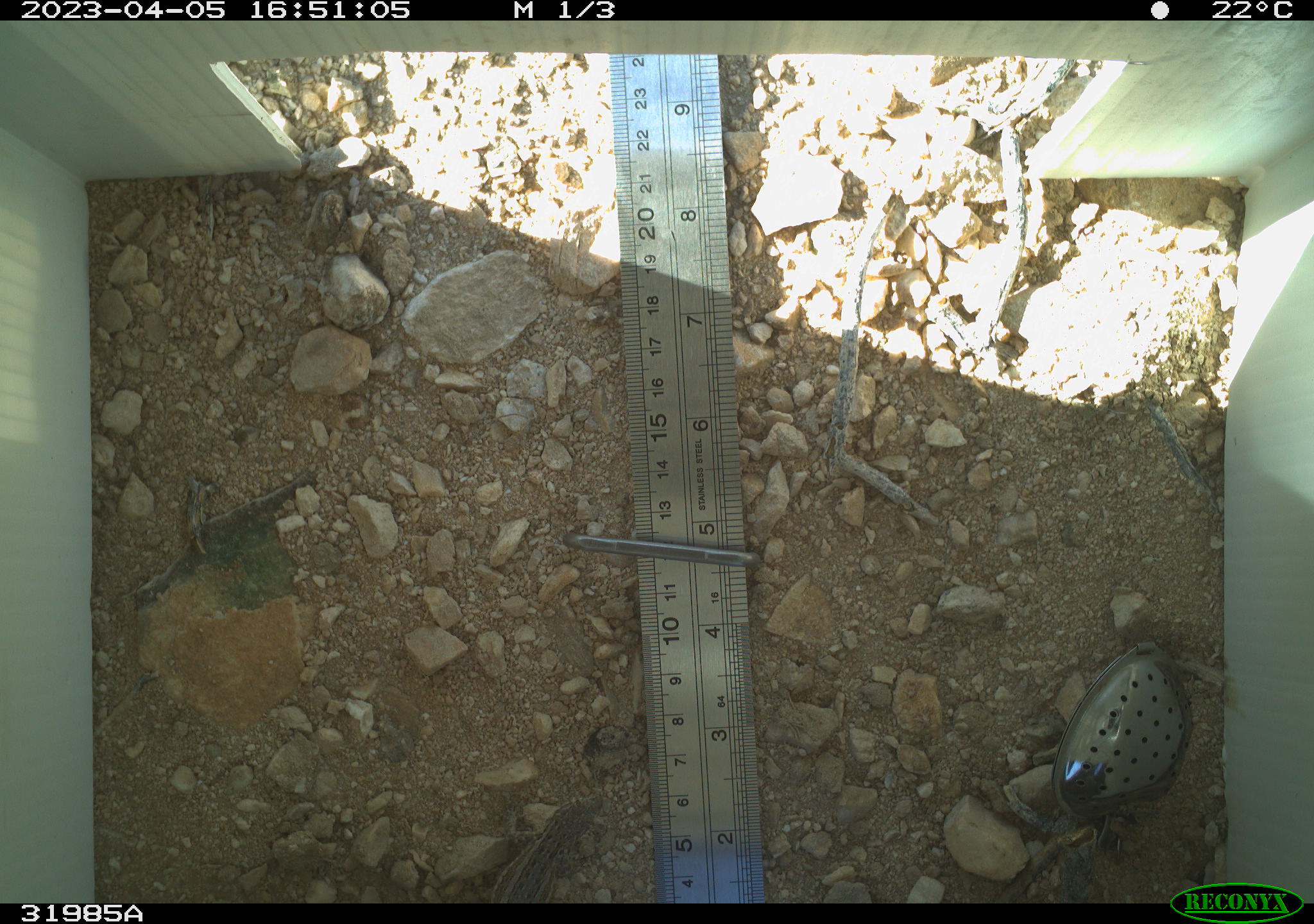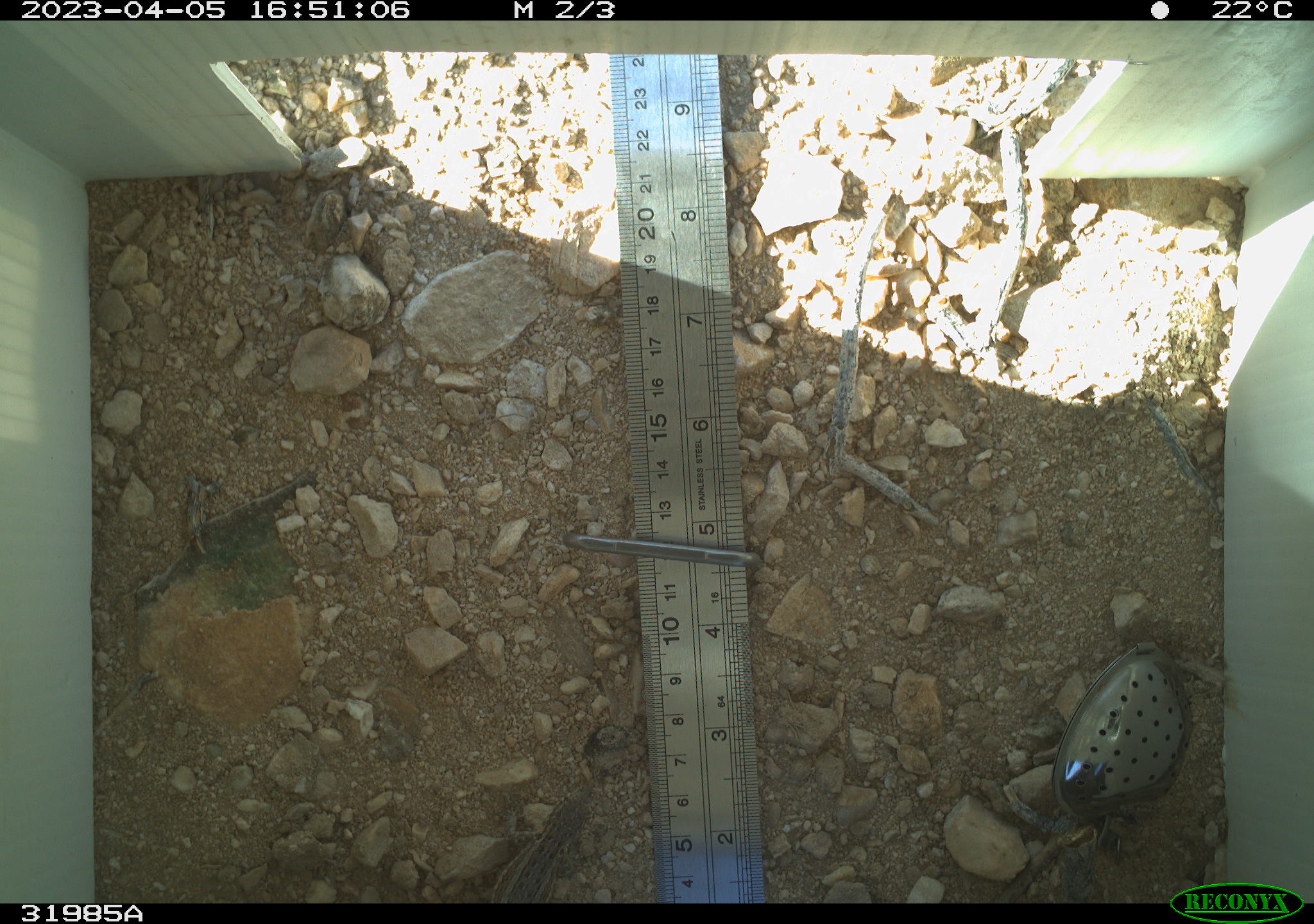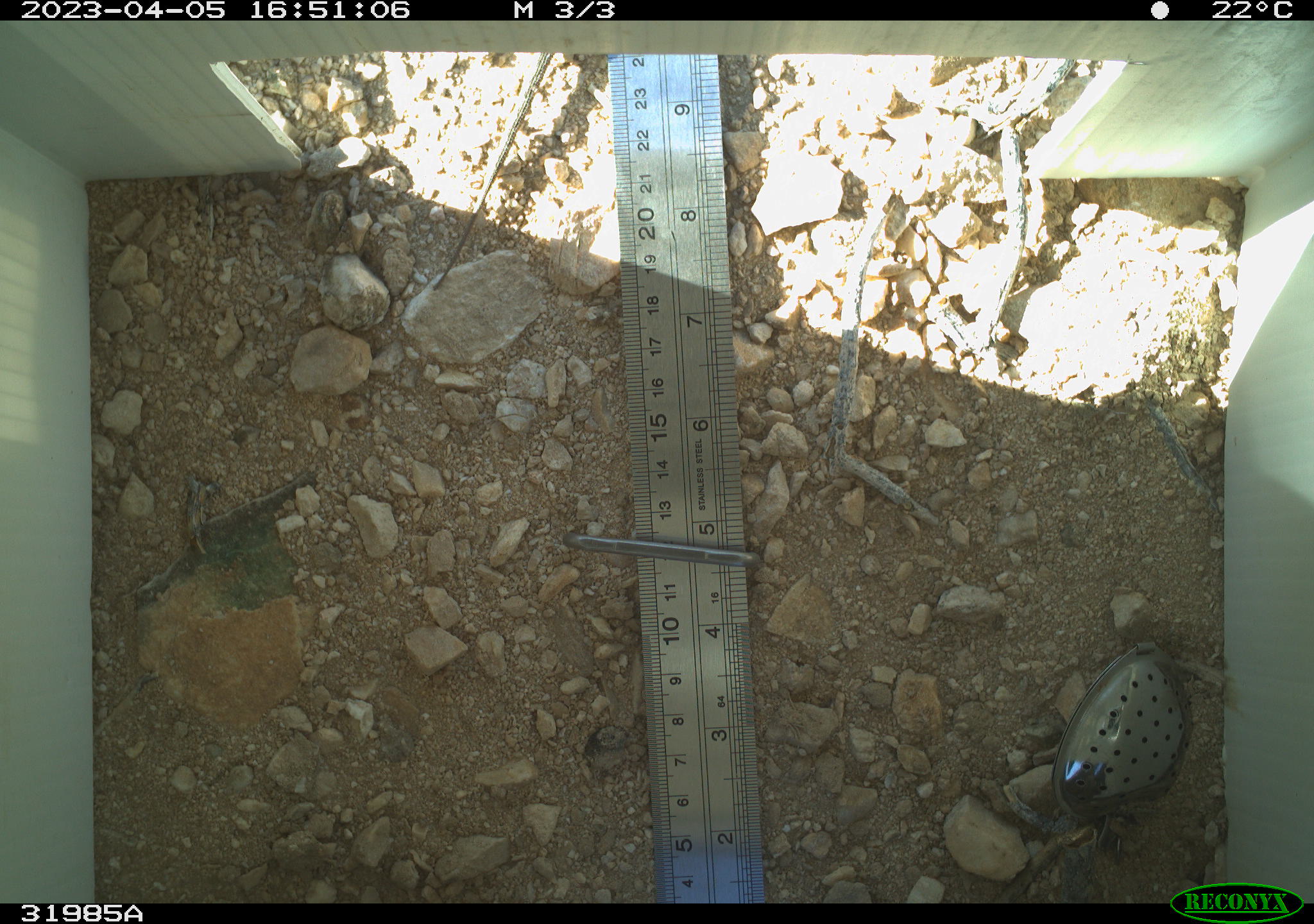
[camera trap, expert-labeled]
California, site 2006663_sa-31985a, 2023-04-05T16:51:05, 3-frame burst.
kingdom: Animalia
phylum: Chordata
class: Reptilia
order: Squamata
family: Phrynosomatidae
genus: Sceloporus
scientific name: Sceloporus graciosus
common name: common sagebrush lizard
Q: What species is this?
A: Common sagebrush lizard (Sceloporus graciosus).